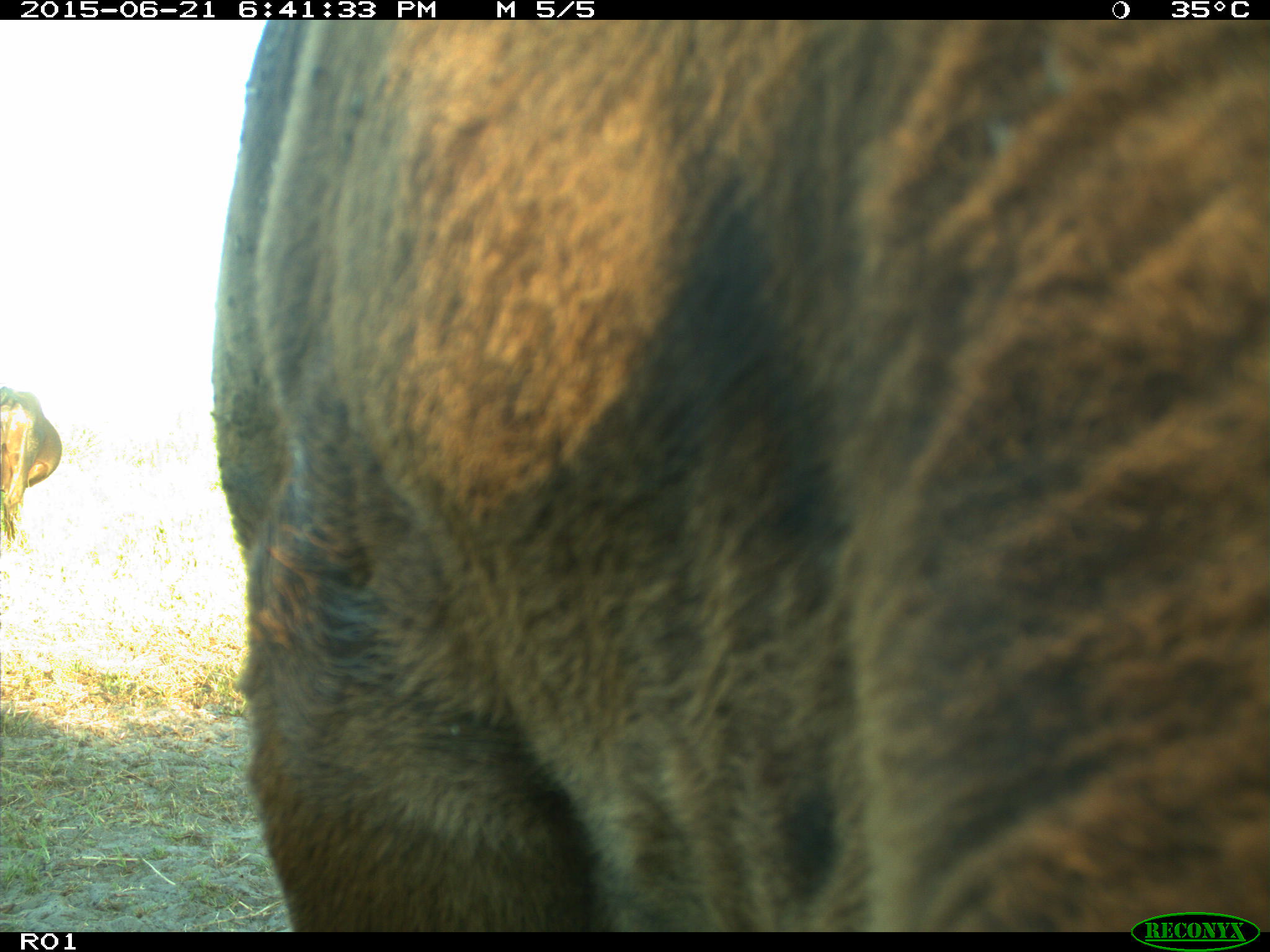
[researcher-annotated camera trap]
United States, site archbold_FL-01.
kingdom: Animalia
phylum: Chordata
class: Mammalia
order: Artiodactyla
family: Bovidae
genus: Bos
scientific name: Bos taurus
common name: domestic cow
Bos taurus (domestic cow).